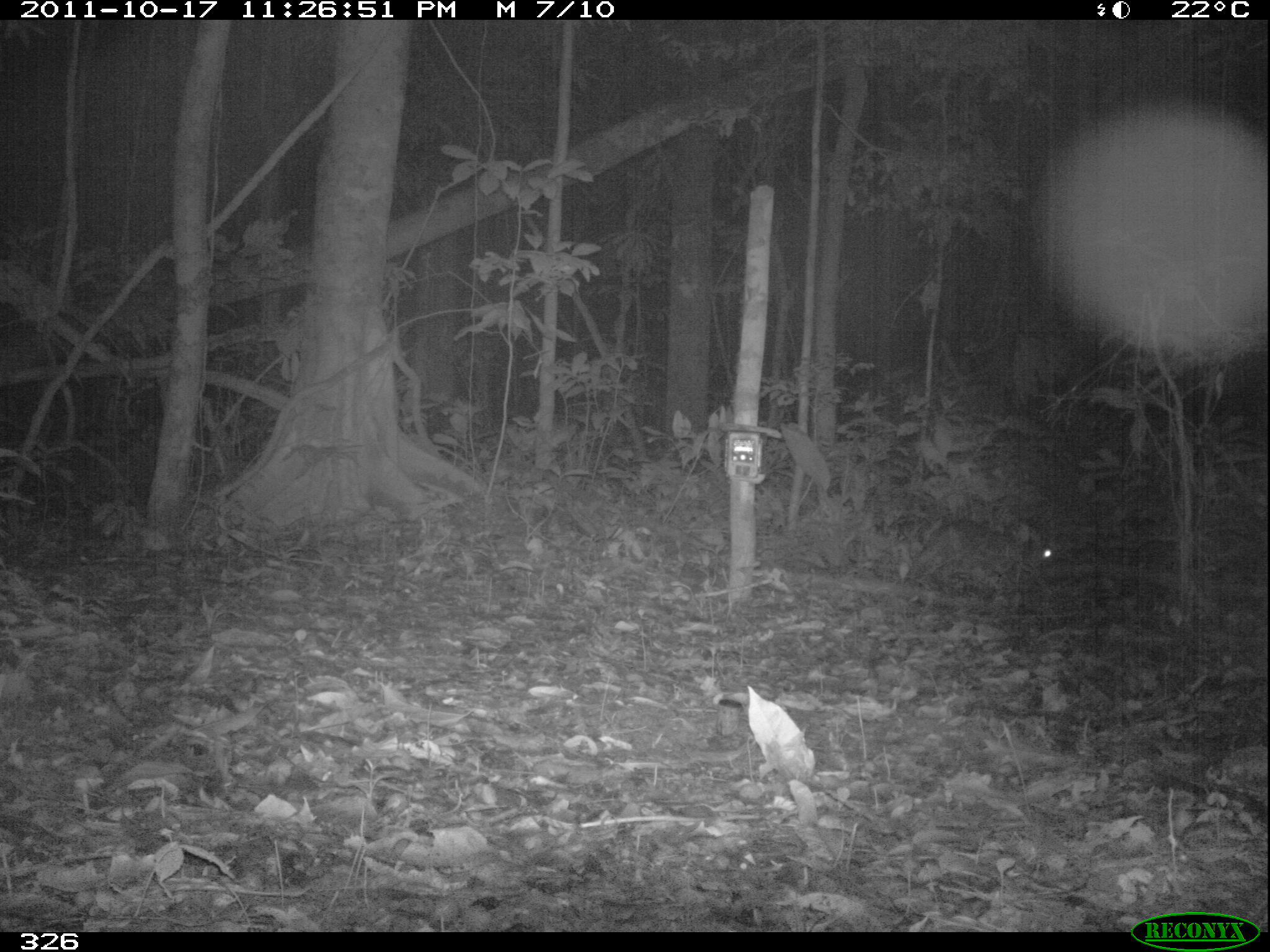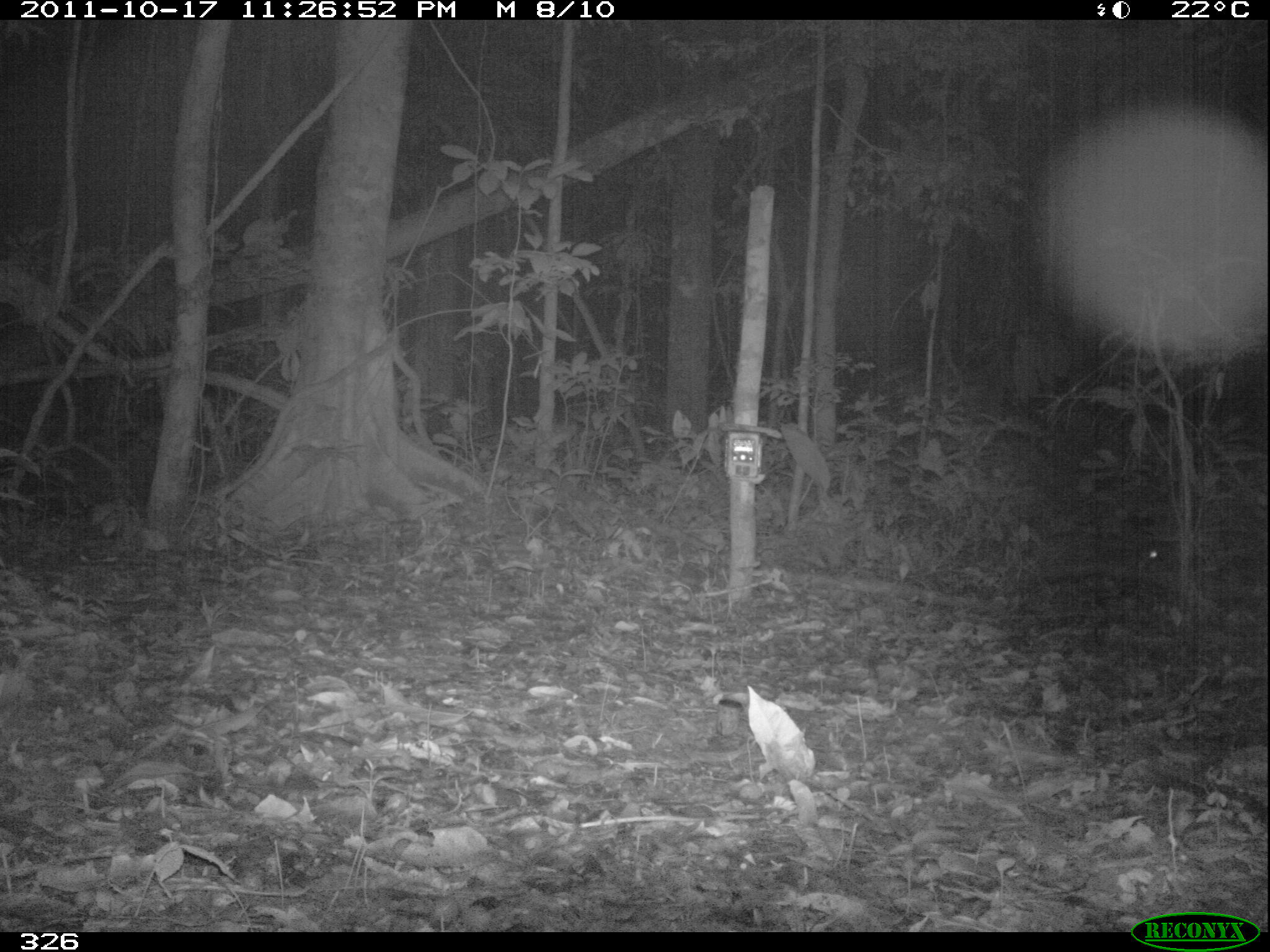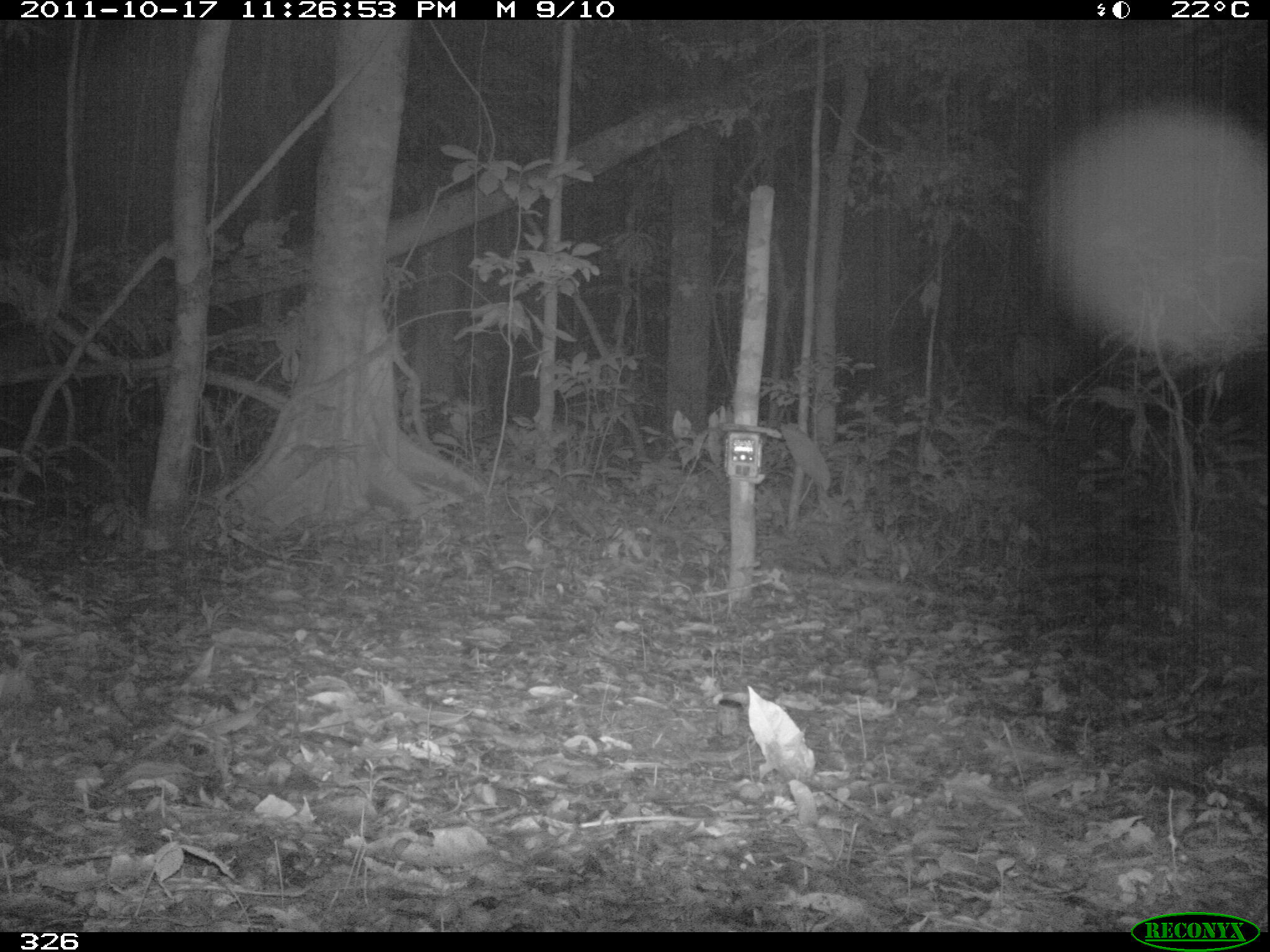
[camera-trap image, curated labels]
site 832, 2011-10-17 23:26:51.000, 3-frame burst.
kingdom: Animalia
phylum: Chordata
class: Mammalia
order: Rodentia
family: Cuniculidae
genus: Cuniculus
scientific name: Cuniculus paca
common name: spotted paca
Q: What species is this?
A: Cuniculus paca (spotted paca).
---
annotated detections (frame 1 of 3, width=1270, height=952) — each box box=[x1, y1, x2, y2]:
cuniculus paca: box=[901, 519, 1052, 583]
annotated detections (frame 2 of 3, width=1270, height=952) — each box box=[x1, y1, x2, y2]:
cuniculus paca: box=[1033, 524, 1181, 588]